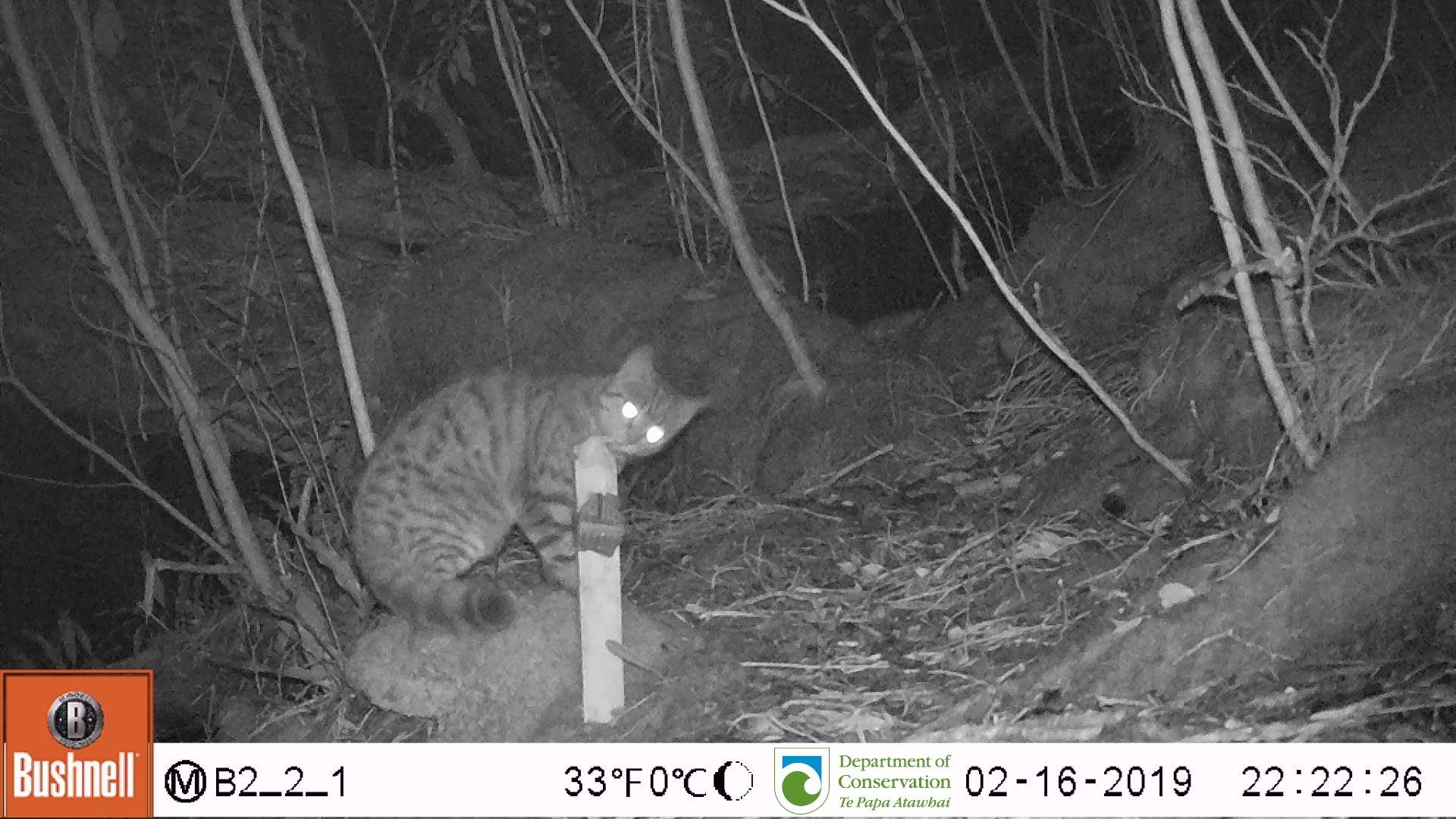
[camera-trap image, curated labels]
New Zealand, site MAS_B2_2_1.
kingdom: Animalia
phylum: Chordata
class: Mammalia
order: Carnivora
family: Felidae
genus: Felis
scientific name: Felis catus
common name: domestic cat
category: cat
Cat (domestic cat) (Felis catus).